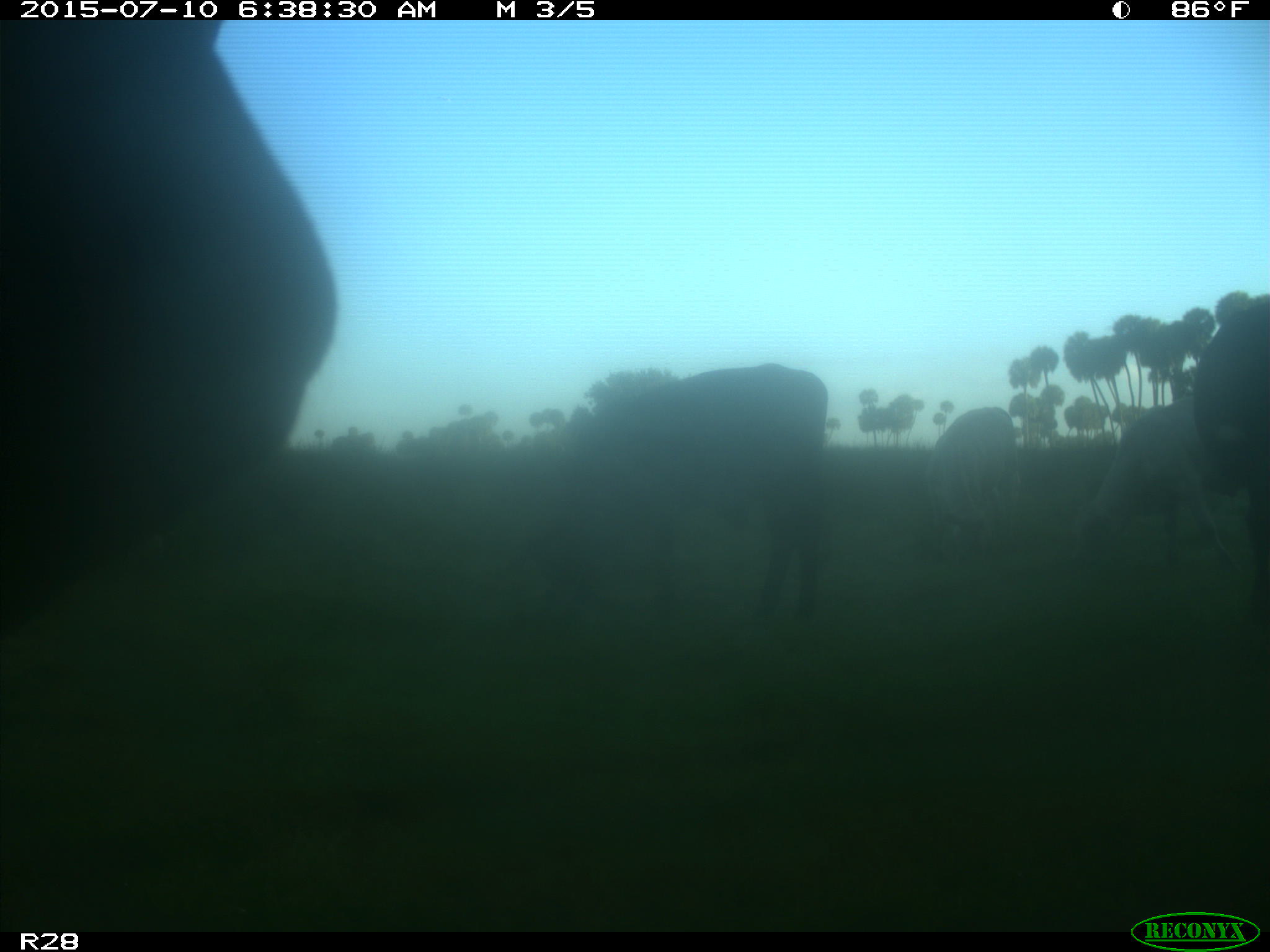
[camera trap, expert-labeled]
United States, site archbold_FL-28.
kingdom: Animalia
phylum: Chordata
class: Mammalia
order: Artiodactyla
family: Bovidae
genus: Bos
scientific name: Bos taurus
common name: domestic cow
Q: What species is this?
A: Bos taurus (domestic cow).